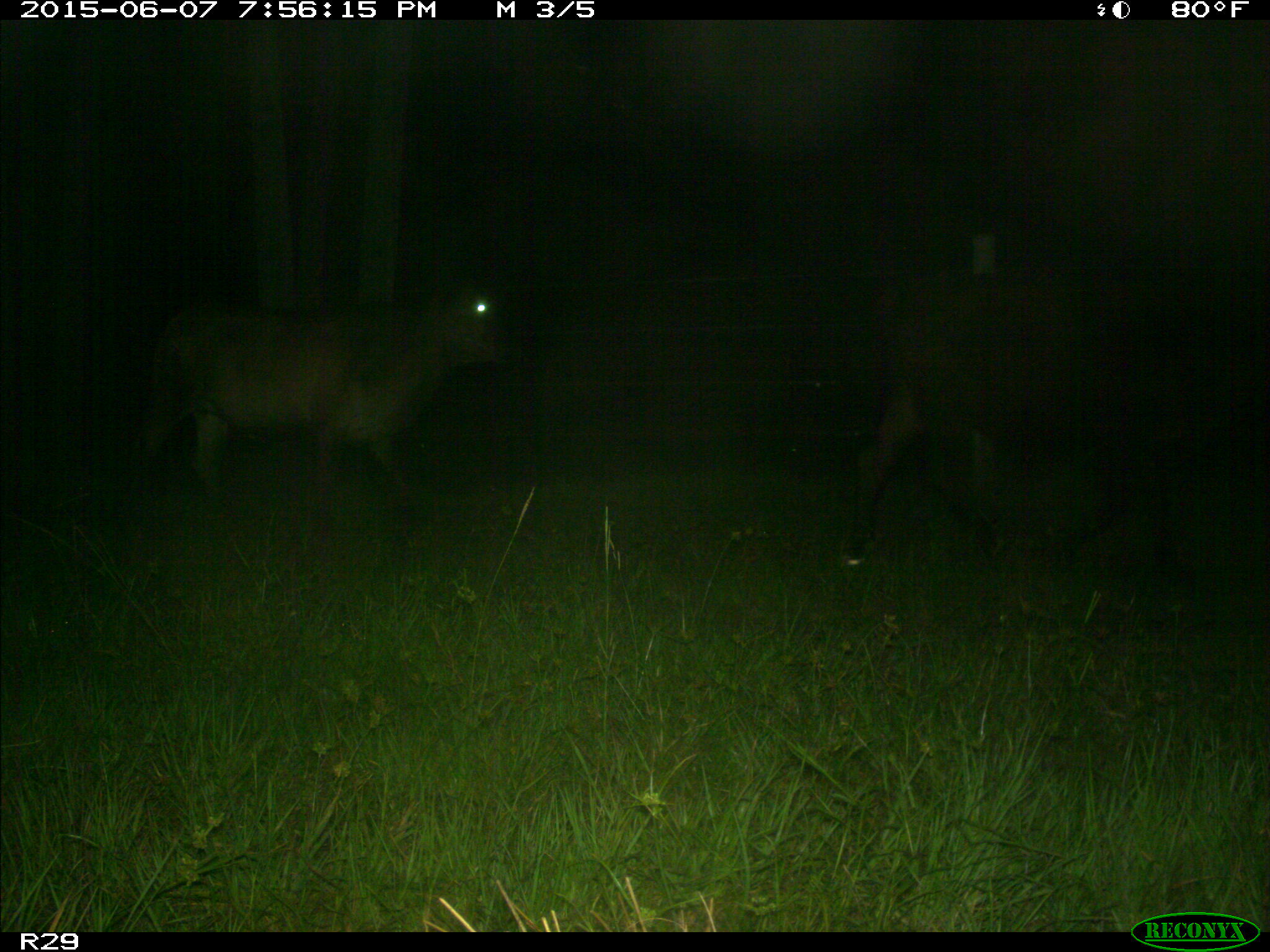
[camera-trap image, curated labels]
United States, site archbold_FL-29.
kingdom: Animalia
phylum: Chordata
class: Mammalia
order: Artiodactyla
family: Bovidae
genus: Bos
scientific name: Bos taurus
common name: domestic cow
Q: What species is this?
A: Bos taurus (domestic cow).